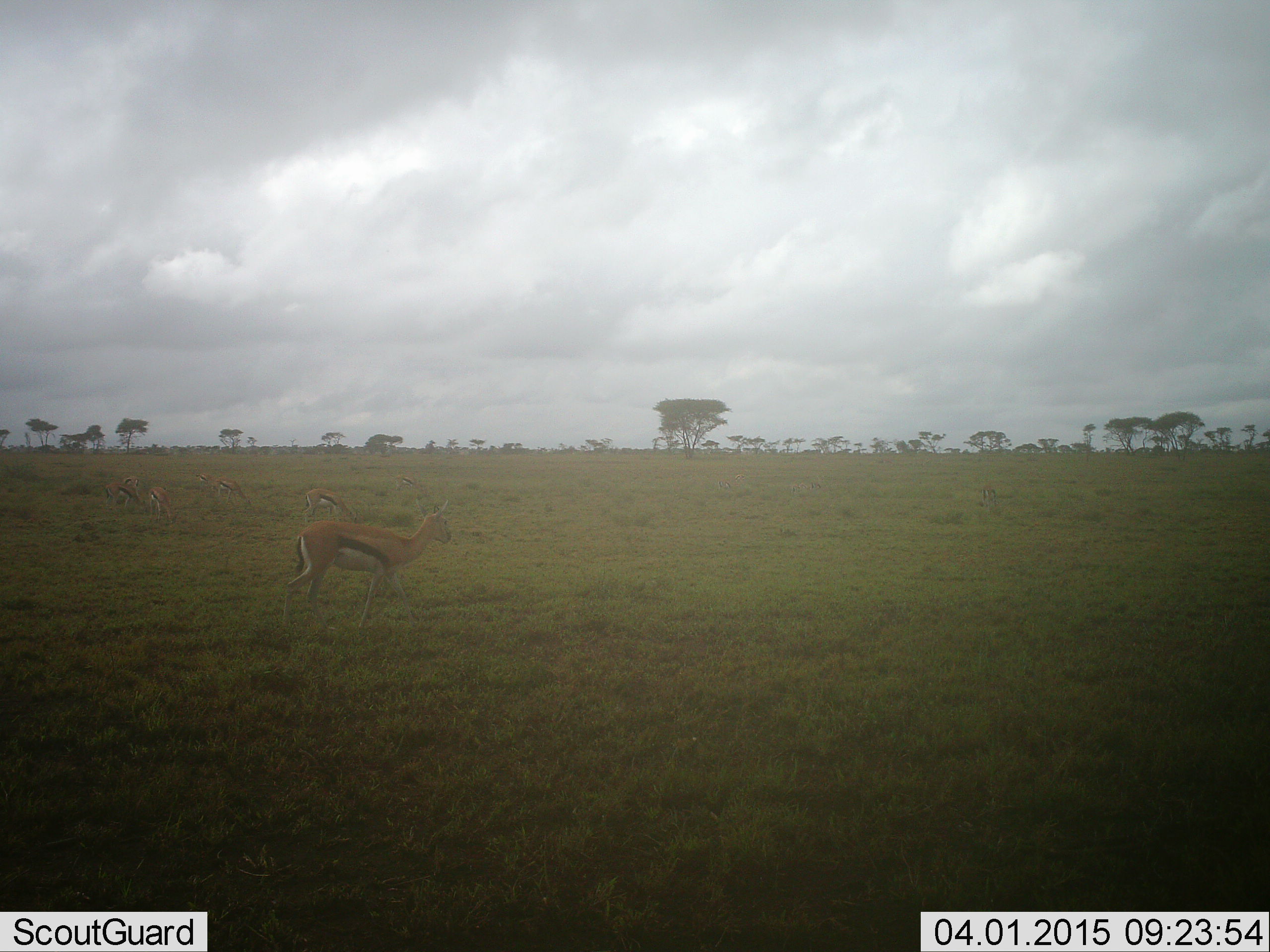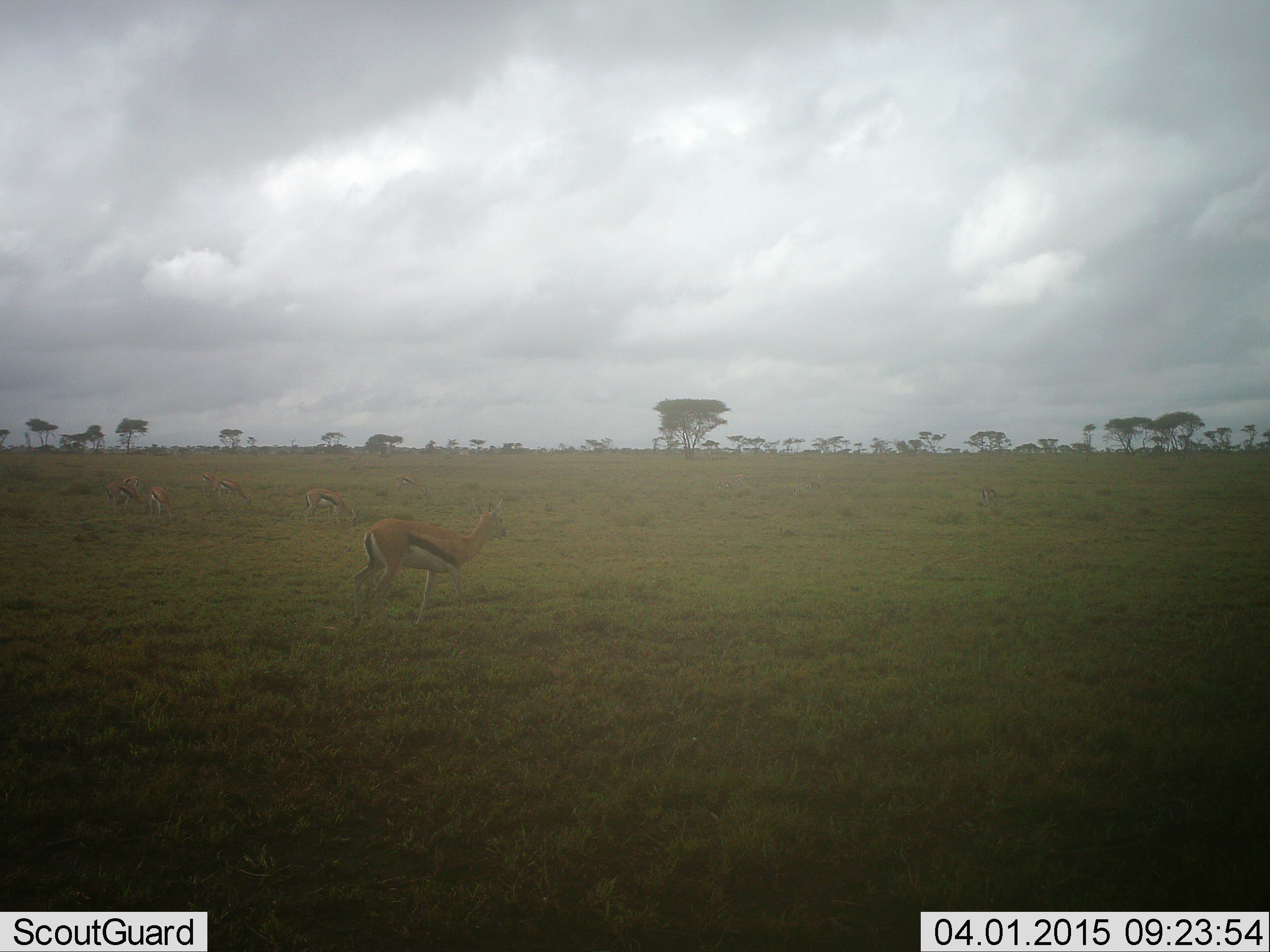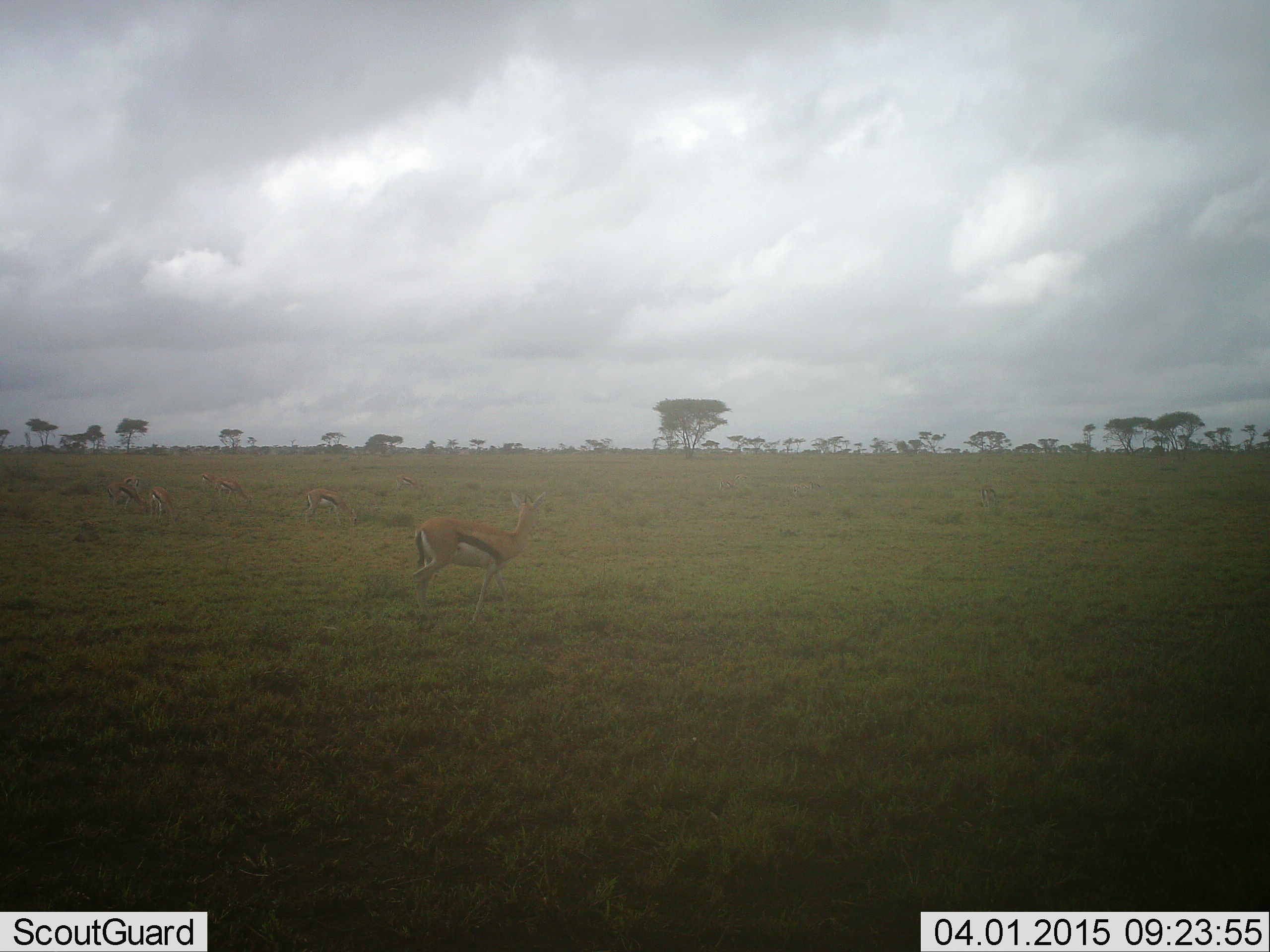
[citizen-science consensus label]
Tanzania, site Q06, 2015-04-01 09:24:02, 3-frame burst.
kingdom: Animalia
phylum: Chordata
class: Mammalia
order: Artiodactyla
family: Bovidae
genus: Eudorcas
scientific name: Eudorcas thomsonii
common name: thomson's gazelle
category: gazellethomsons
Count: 5.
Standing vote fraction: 33%.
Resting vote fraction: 0%.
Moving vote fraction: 67%.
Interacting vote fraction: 0%.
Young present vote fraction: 0%.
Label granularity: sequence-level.